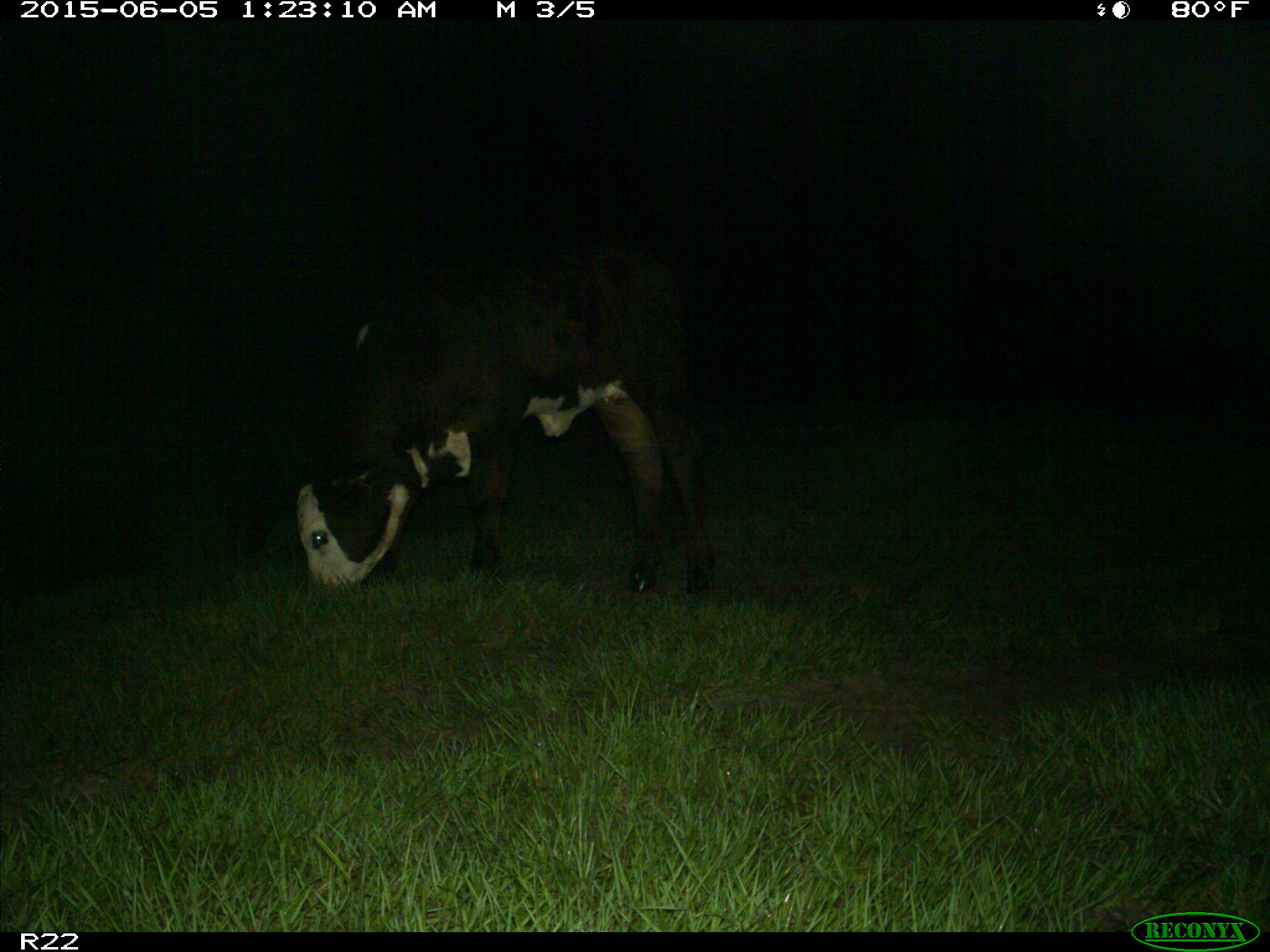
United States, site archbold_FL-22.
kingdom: Animalia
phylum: Chordata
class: Mammalia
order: Artiodactyla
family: Bovidae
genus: Bos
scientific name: Bos taurus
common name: domestic cow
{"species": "Bos taurus (domestic cow)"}